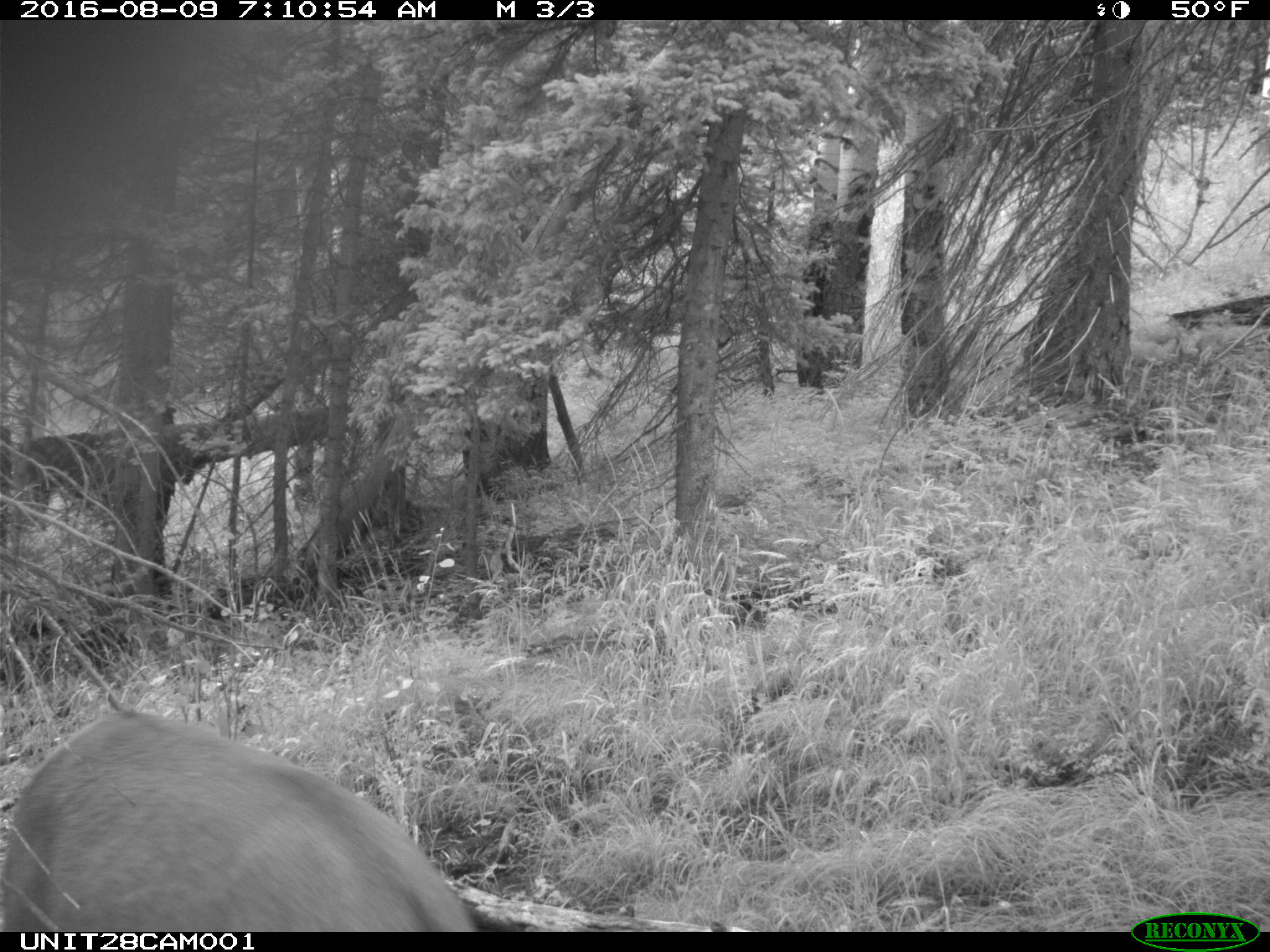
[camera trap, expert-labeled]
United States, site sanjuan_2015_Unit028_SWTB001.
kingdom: Animalia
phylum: Chordata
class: Mammalia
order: Artiodactyla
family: Cervidae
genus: Cervus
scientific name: Cervus elaphus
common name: red deer